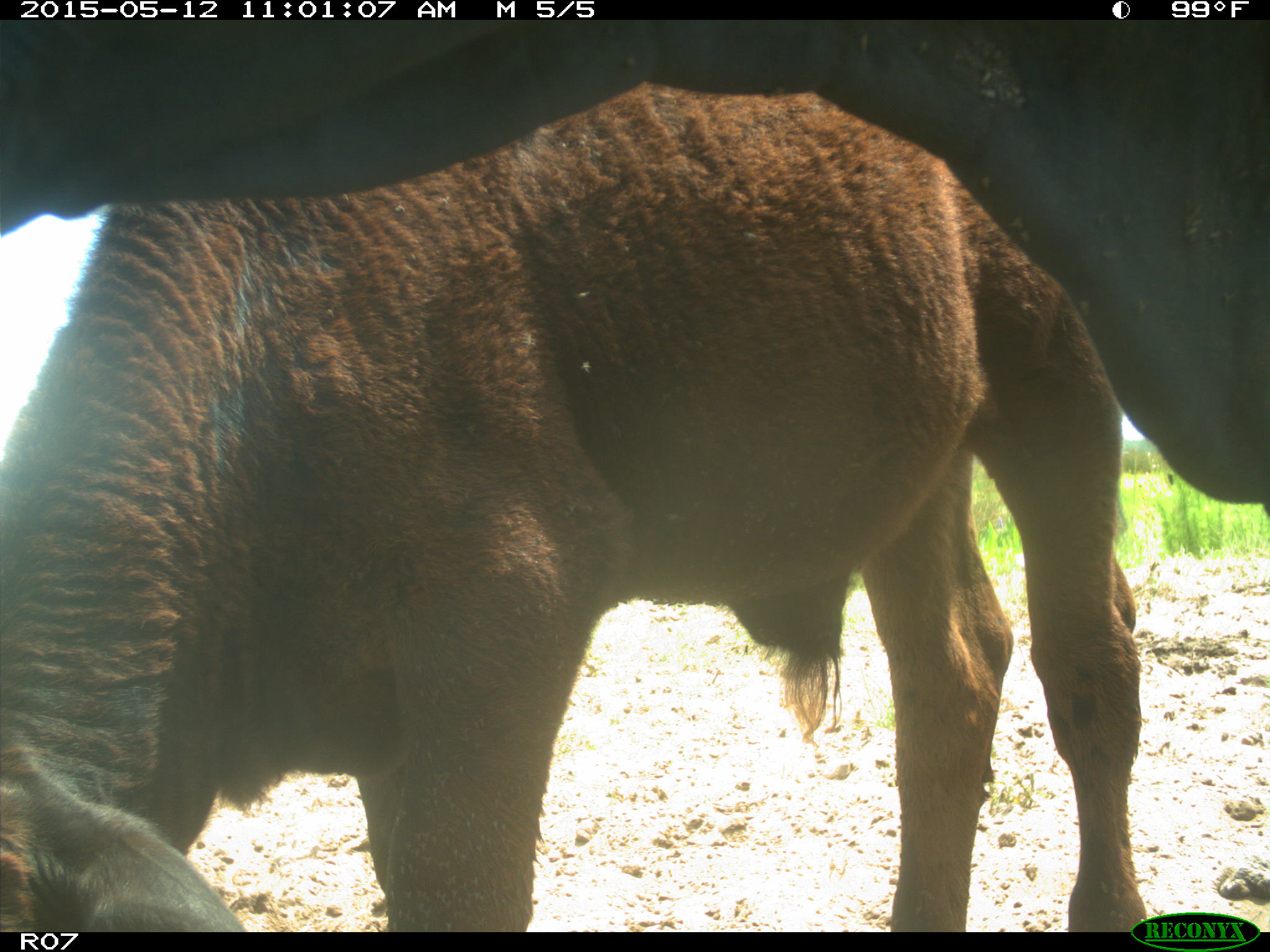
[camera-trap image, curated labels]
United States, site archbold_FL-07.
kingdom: Animalia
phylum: Chordata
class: Mammalia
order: Artiodactyla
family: Bovidae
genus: Bos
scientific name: Bos taurus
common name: domestic cow